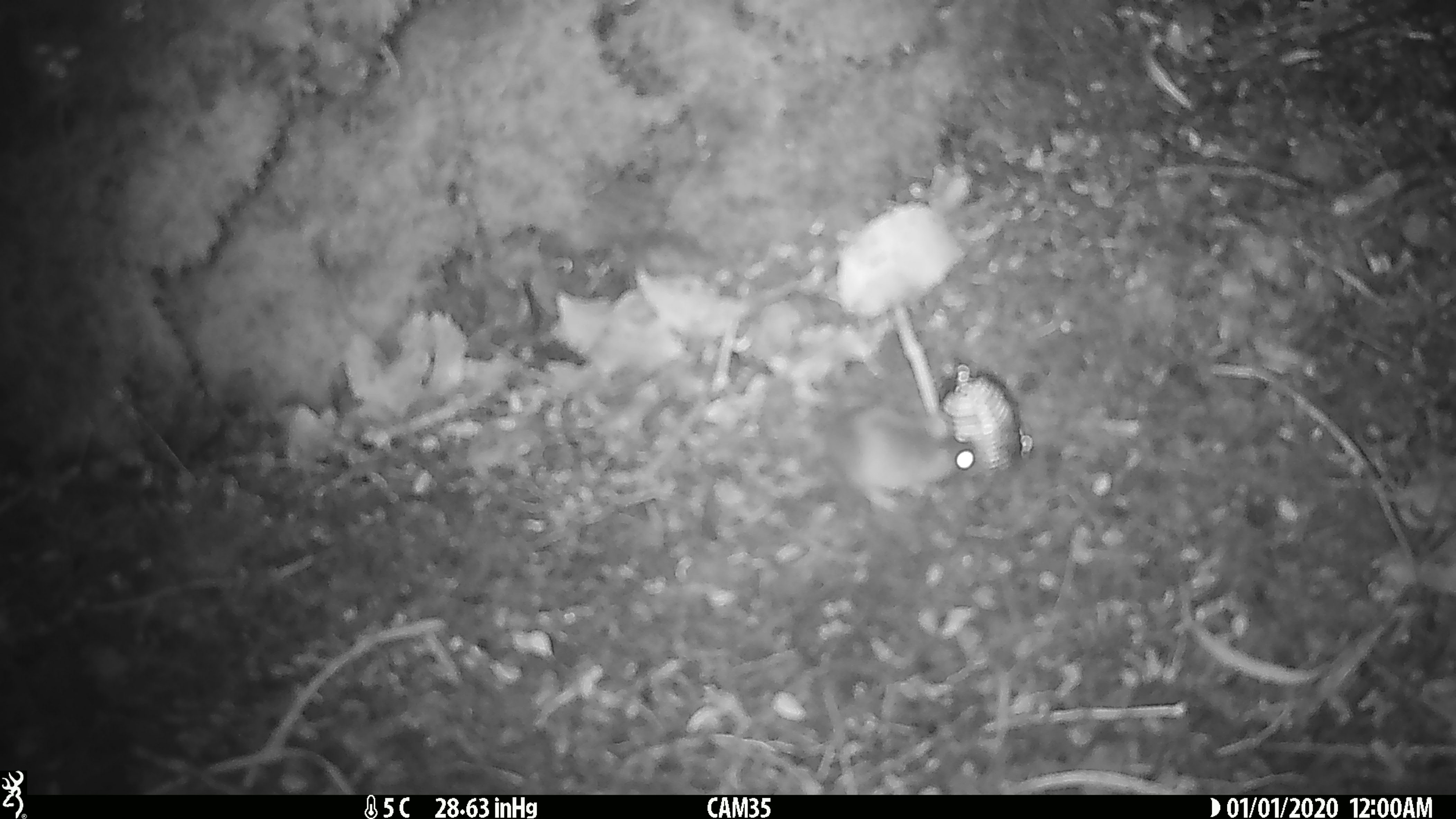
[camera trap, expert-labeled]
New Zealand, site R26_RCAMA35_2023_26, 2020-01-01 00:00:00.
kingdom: Animalia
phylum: Chordata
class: Mammalia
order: Rodentia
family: Muridae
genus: Mus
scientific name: Mus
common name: mouse